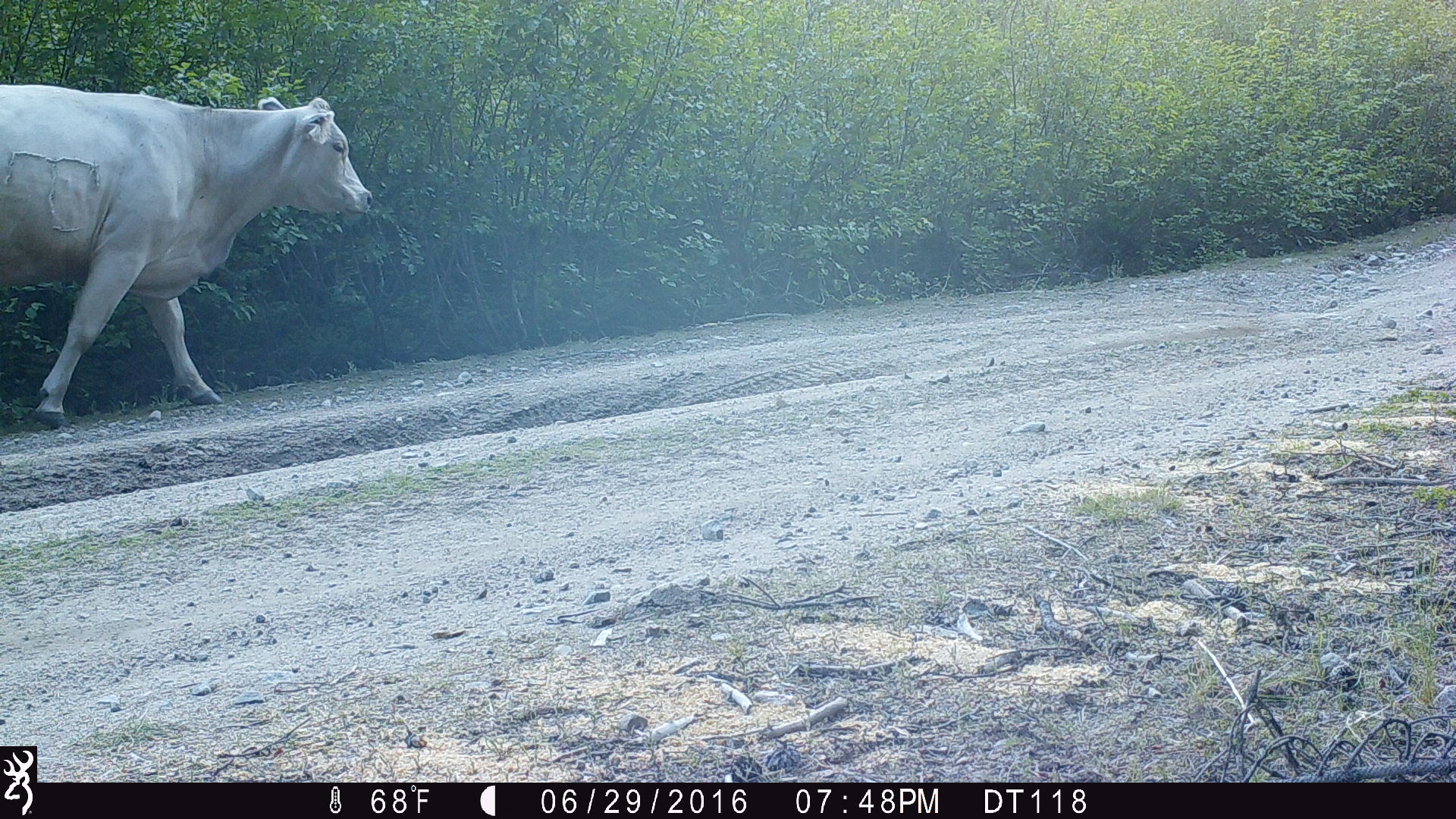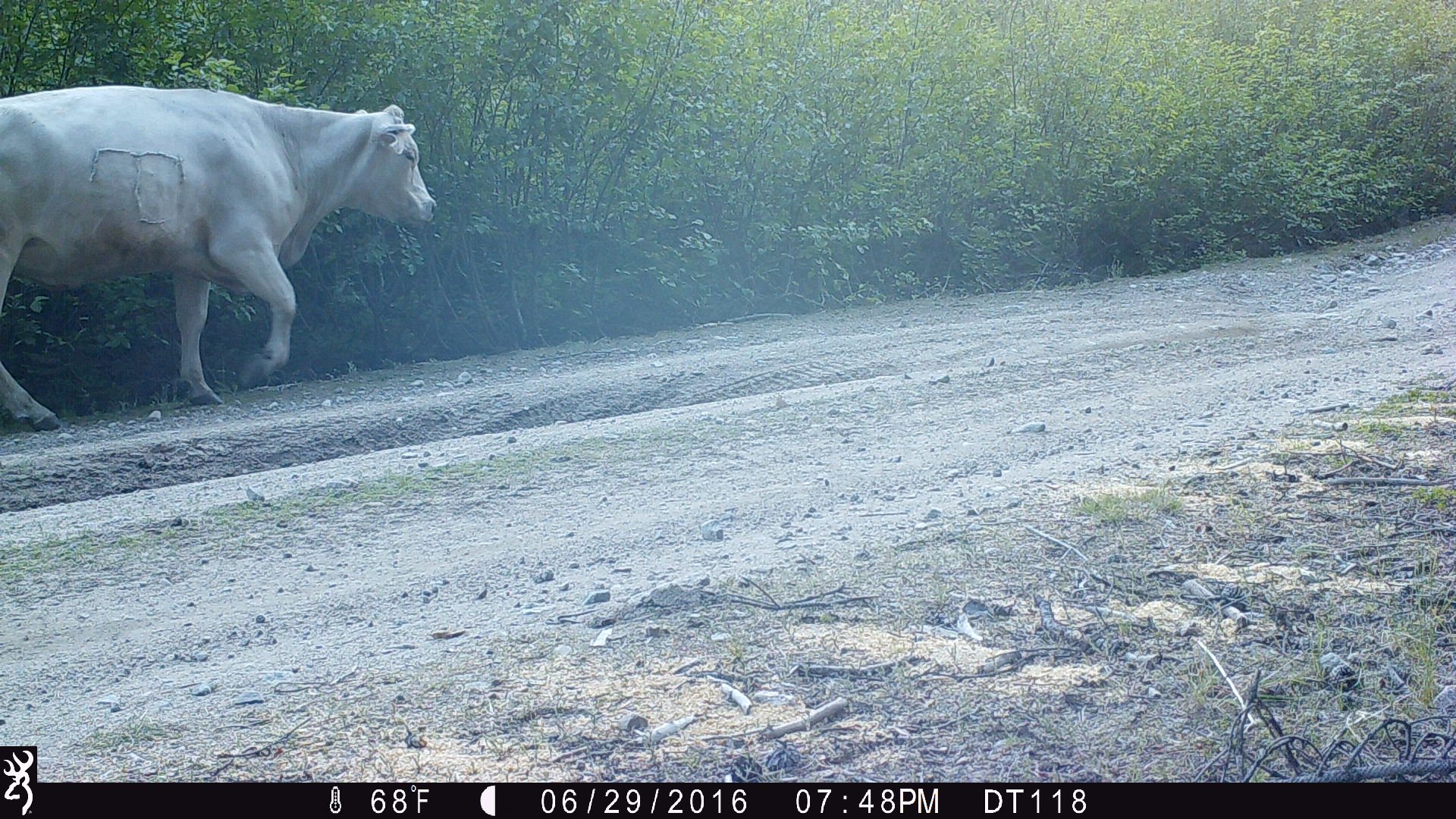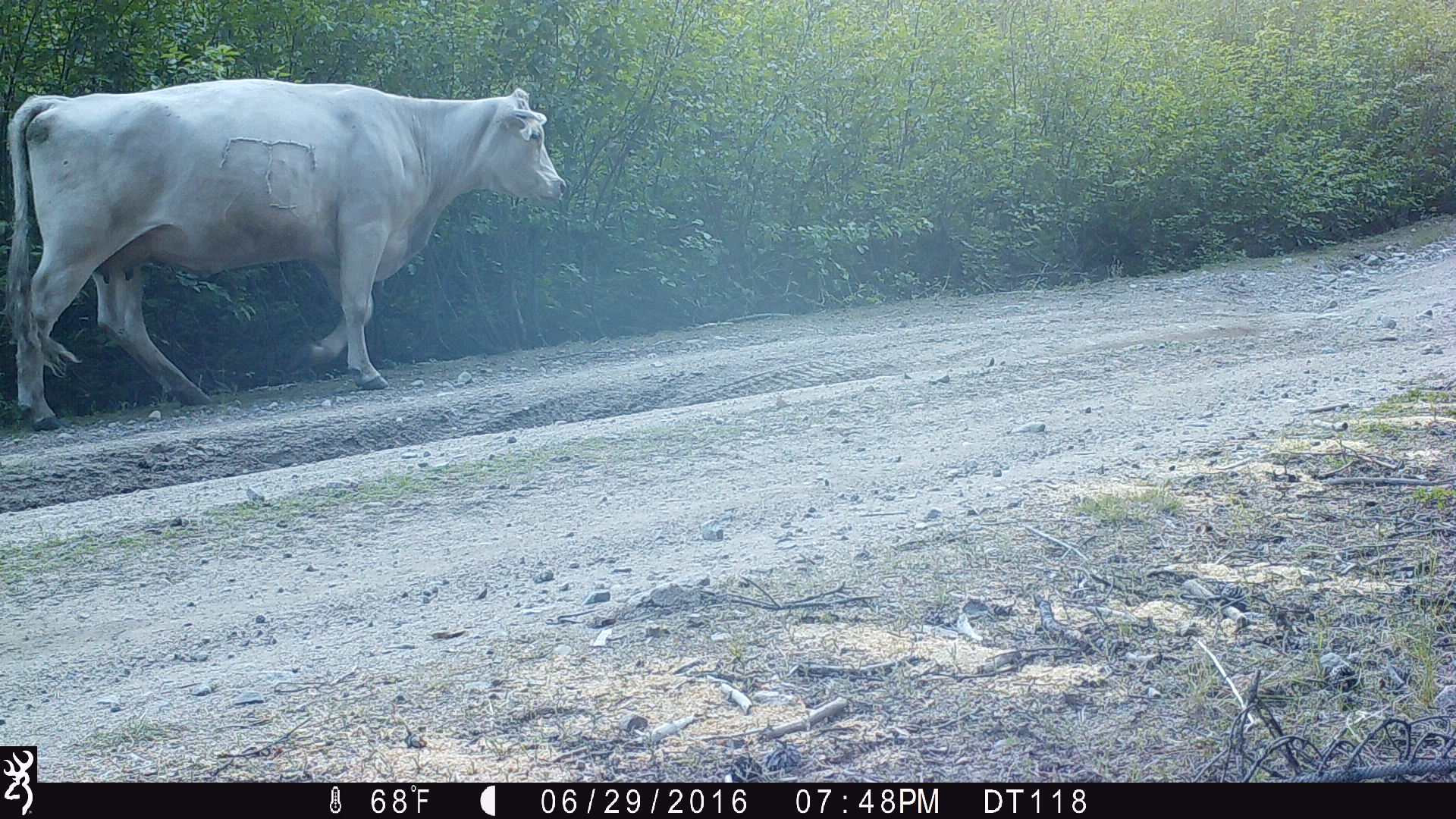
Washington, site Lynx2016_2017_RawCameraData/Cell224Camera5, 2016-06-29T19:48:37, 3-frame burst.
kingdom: Animalia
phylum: Chordata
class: Mammalia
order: Artiodactyla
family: Bovidae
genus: Bos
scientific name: Bos taurus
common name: domestic cattle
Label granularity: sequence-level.